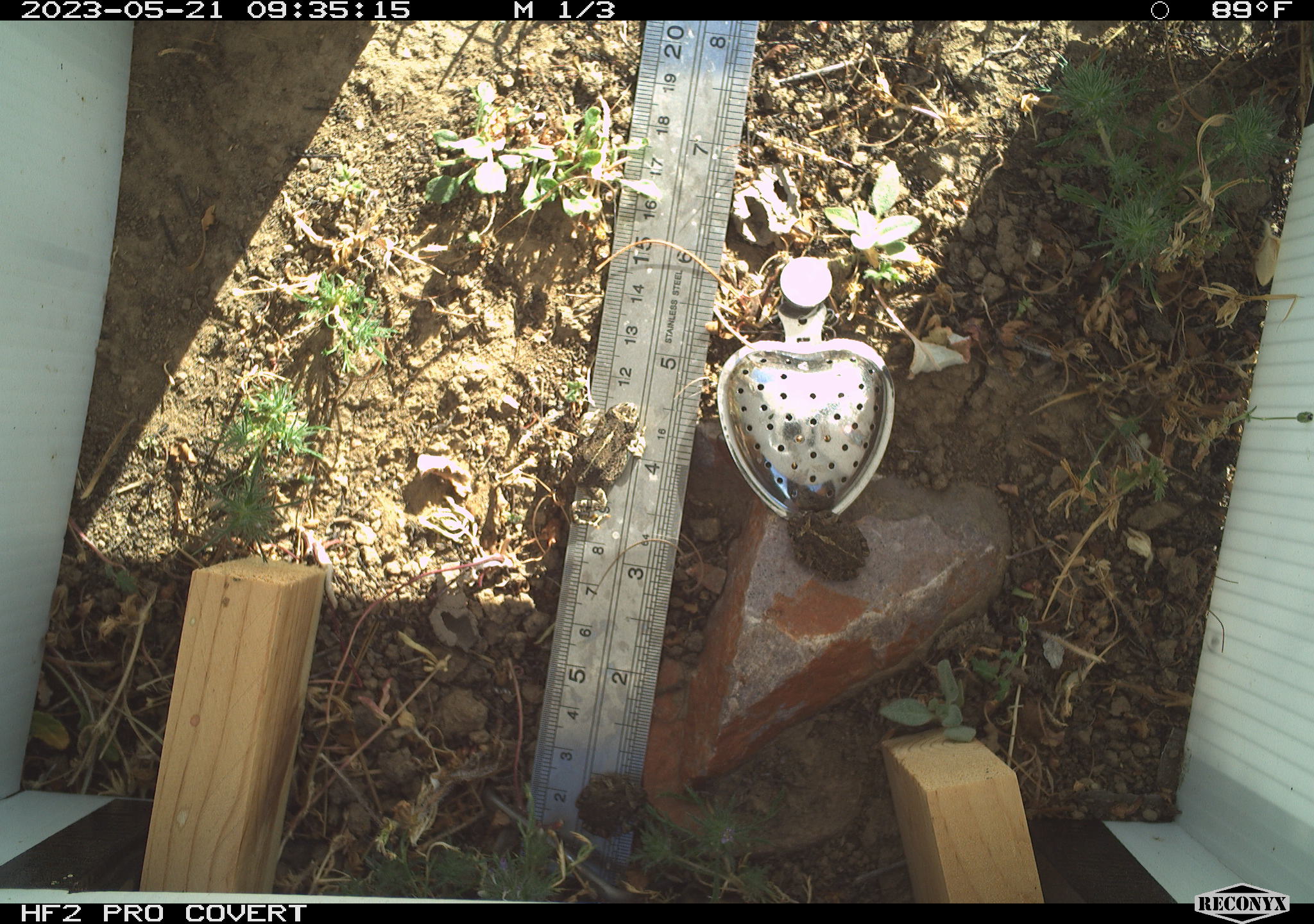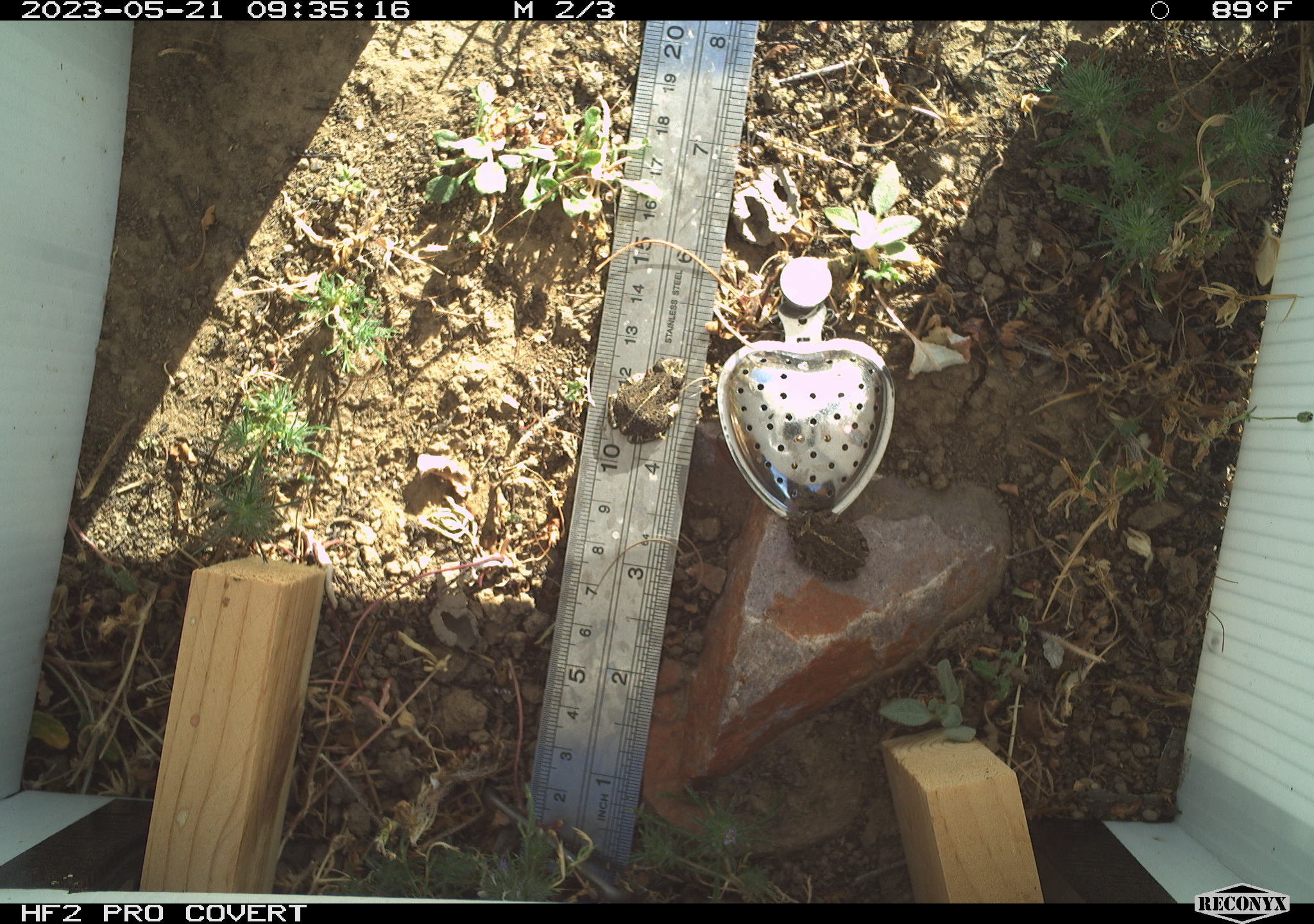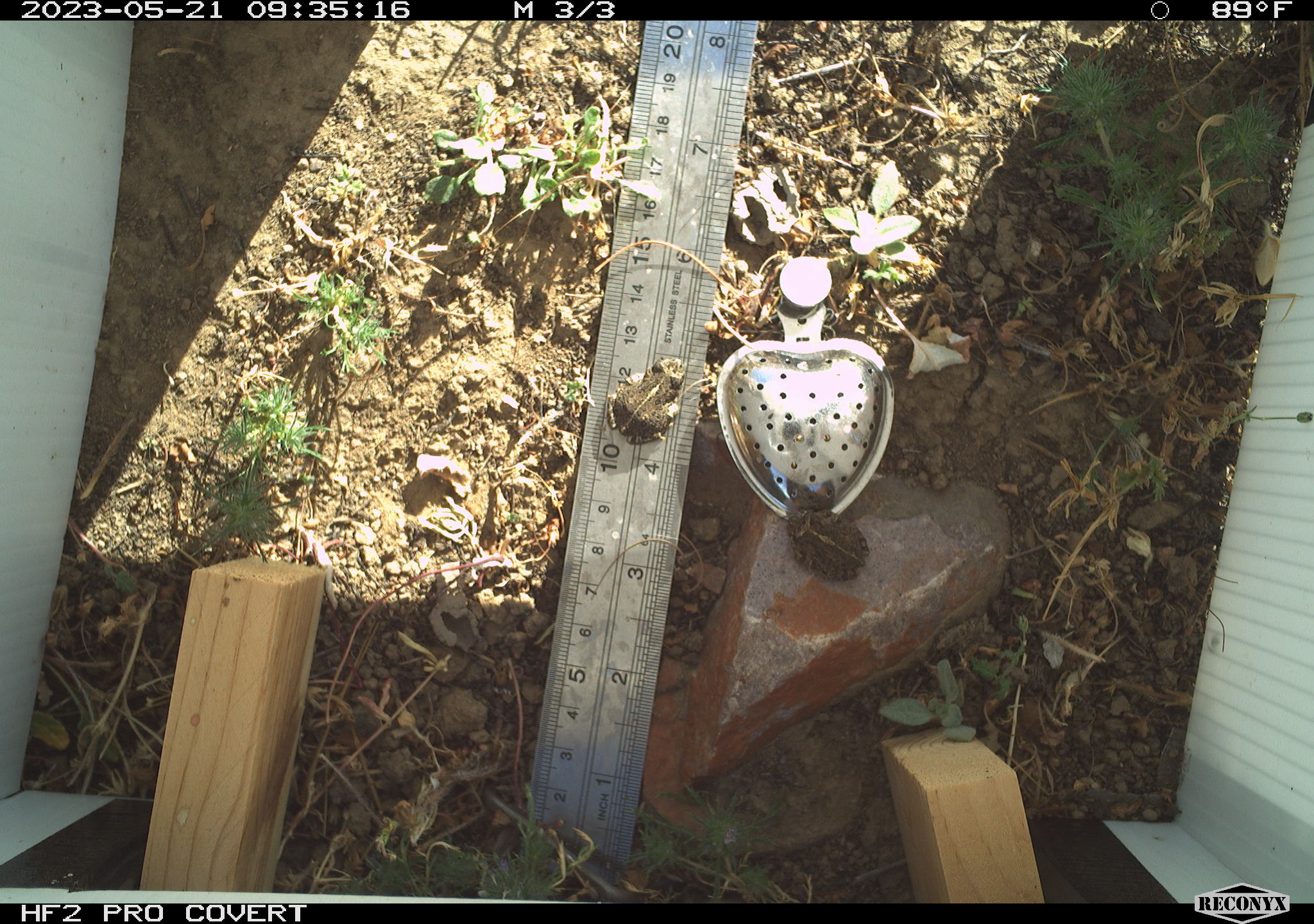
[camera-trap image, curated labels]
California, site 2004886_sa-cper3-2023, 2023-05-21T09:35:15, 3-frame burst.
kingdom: Animalia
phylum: Chordata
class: Amphibia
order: Anura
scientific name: Anura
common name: frogs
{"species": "frogs (Anura)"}